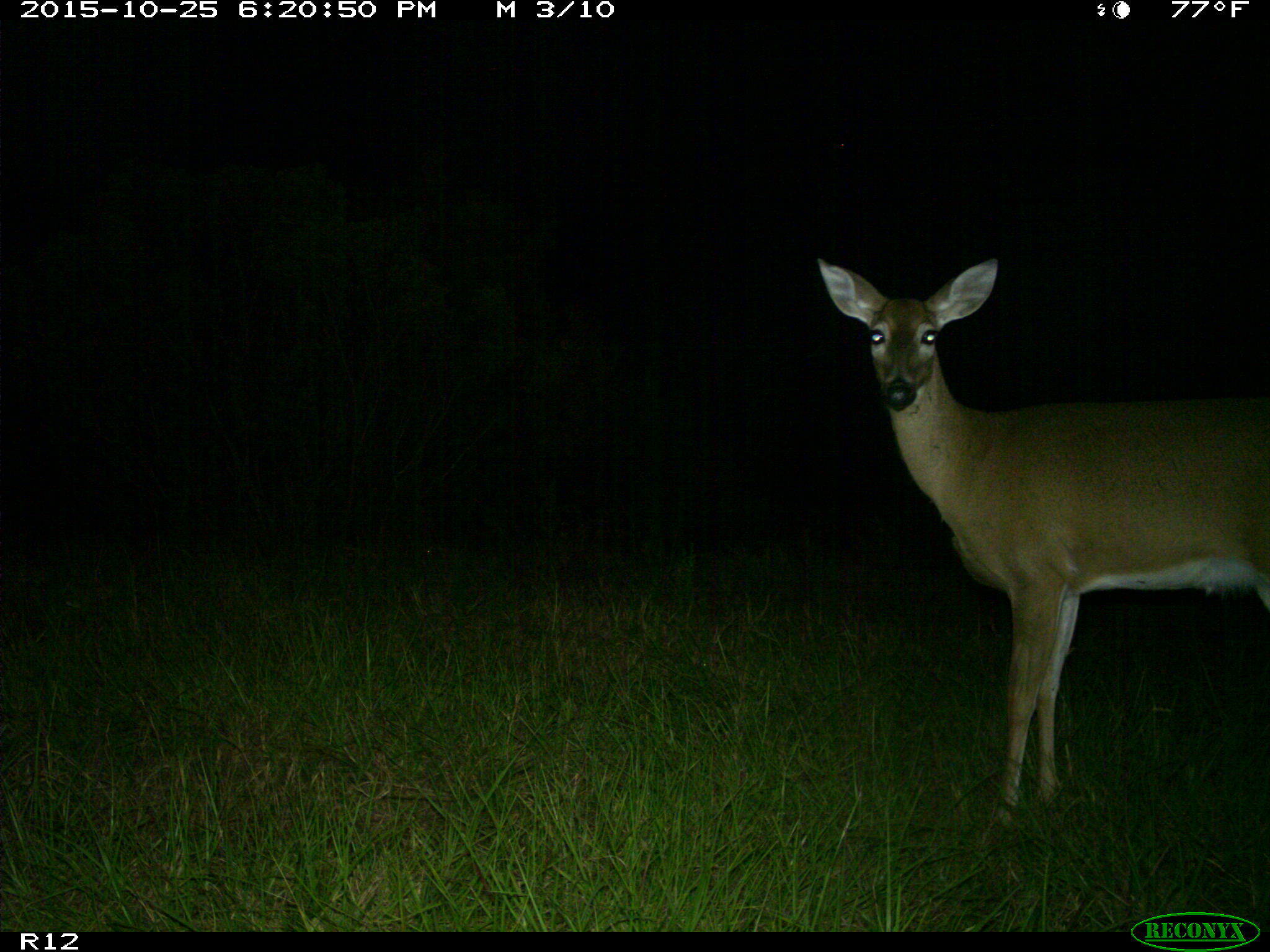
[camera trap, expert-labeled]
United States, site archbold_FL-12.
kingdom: Animalia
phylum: Chordata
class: Mammalia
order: Artiodactyla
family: Cervidae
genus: Odocoileus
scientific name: Odocoileus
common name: deer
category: unidentified deer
Unidentified deer (deer) (Odocoileus).